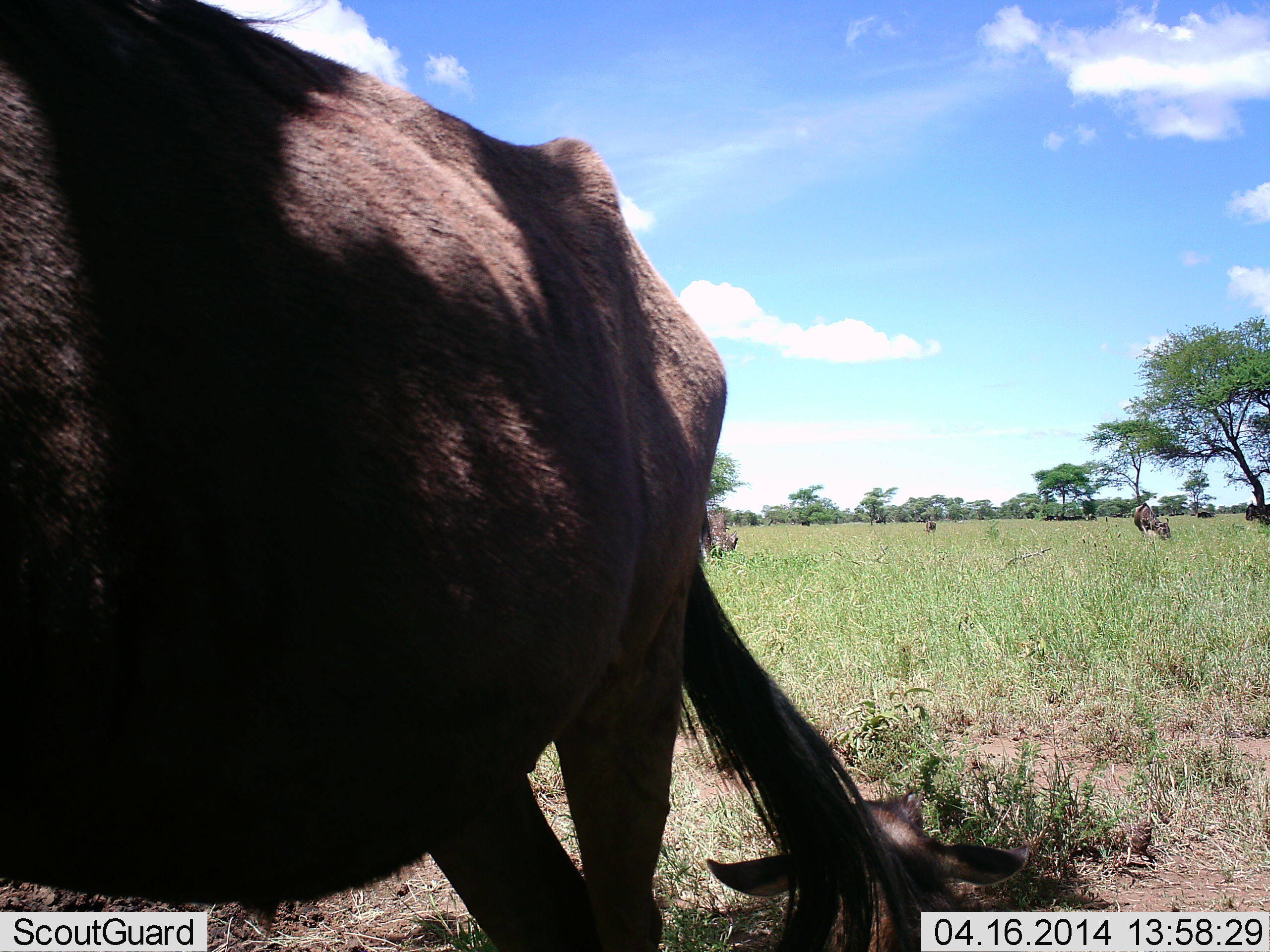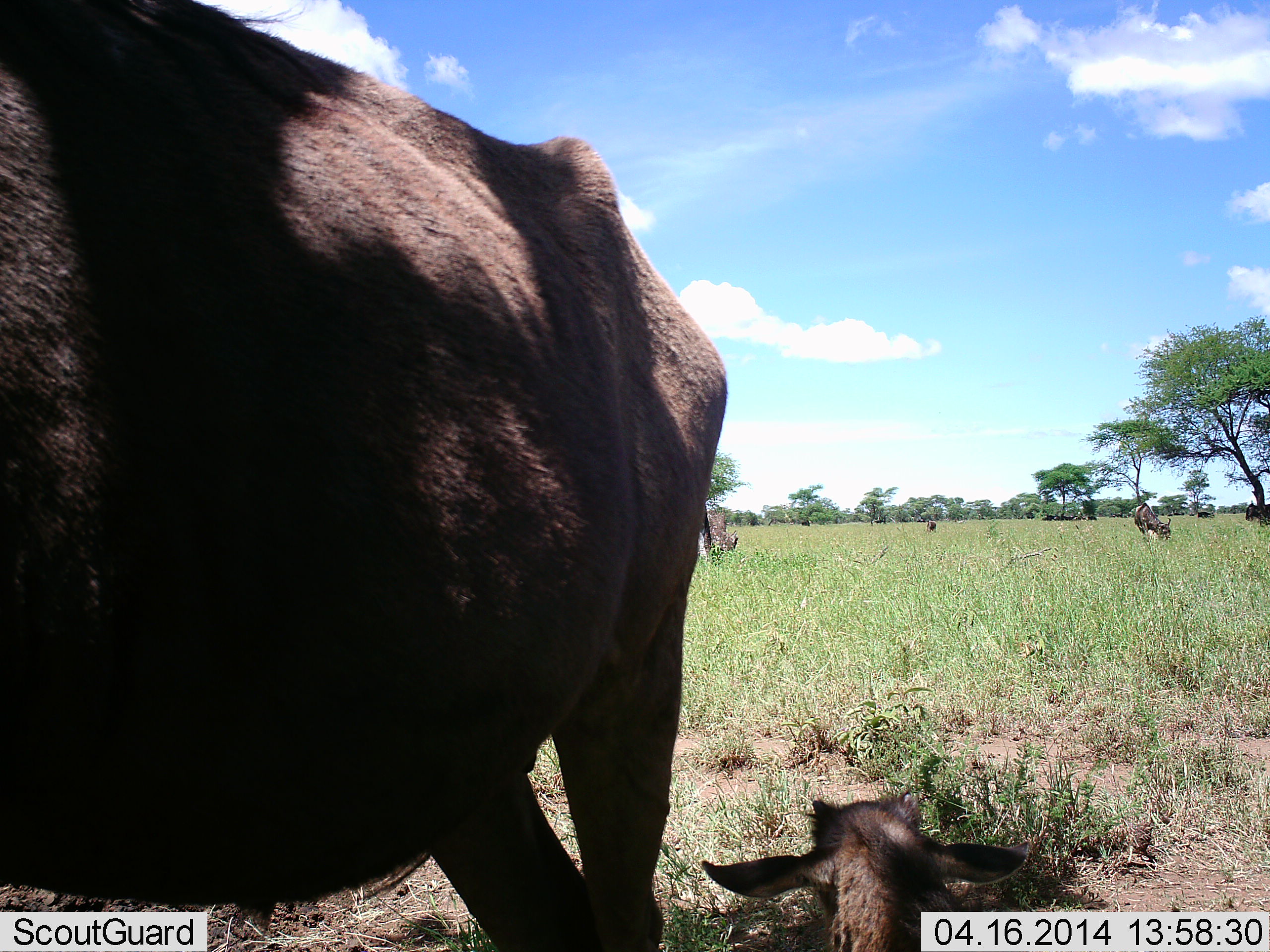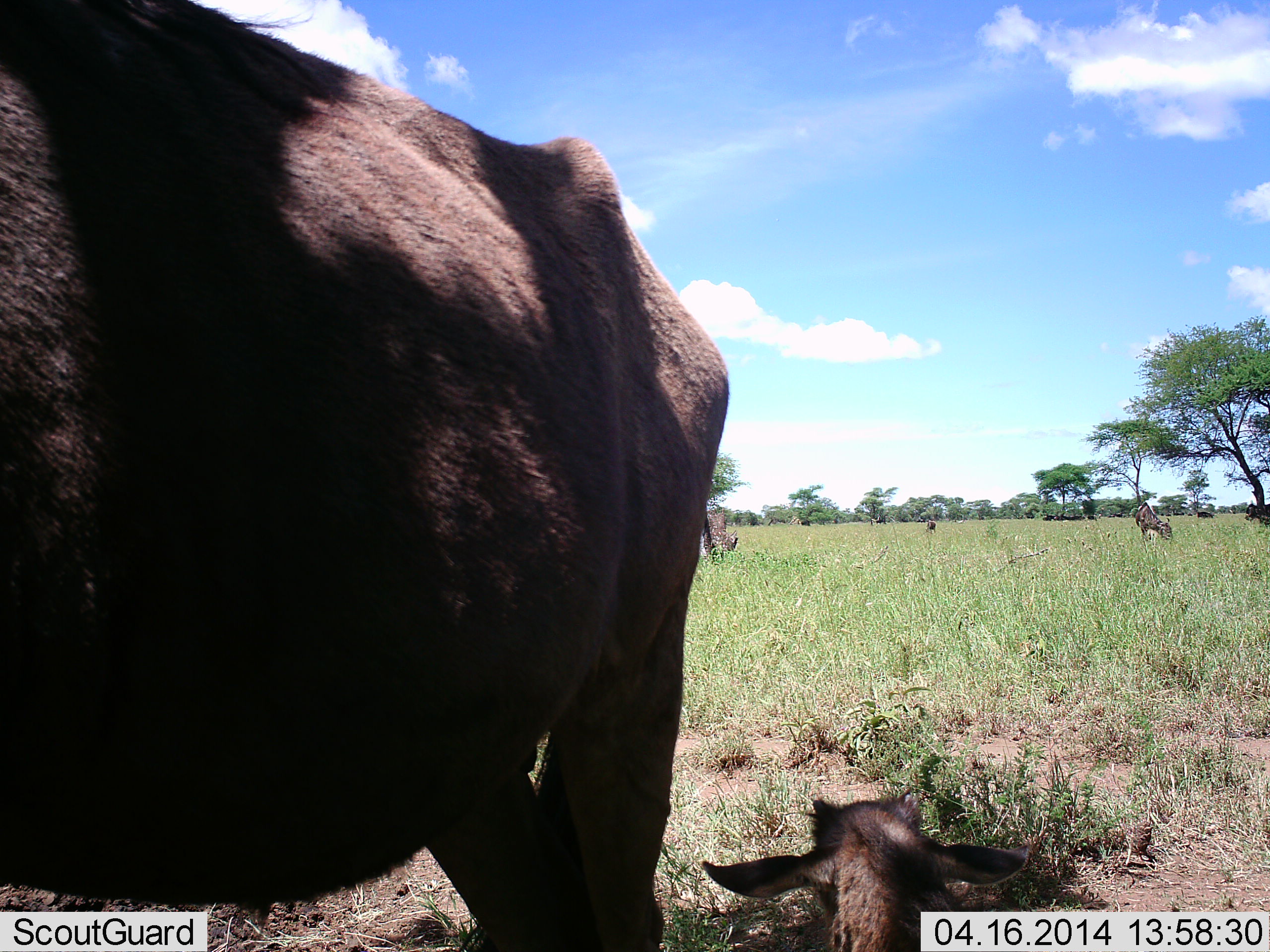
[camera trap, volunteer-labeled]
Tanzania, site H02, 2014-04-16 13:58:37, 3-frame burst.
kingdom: Animalia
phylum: Chordata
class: Mammalia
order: Artiodactyla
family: Bovidae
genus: Connochaetes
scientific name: Connochaetes taurinus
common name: blue wildebeest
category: wildebeest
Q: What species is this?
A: Wildebeest (blue wildebeest) (Connochaetes taurinus).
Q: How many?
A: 4.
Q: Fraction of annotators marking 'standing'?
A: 80%.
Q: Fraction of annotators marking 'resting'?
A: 100%.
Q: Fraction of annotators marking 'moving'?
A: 0%.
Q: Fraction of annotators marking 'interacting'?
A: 0%.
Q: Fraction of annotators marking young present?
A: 60%.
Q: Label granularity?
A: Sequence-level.